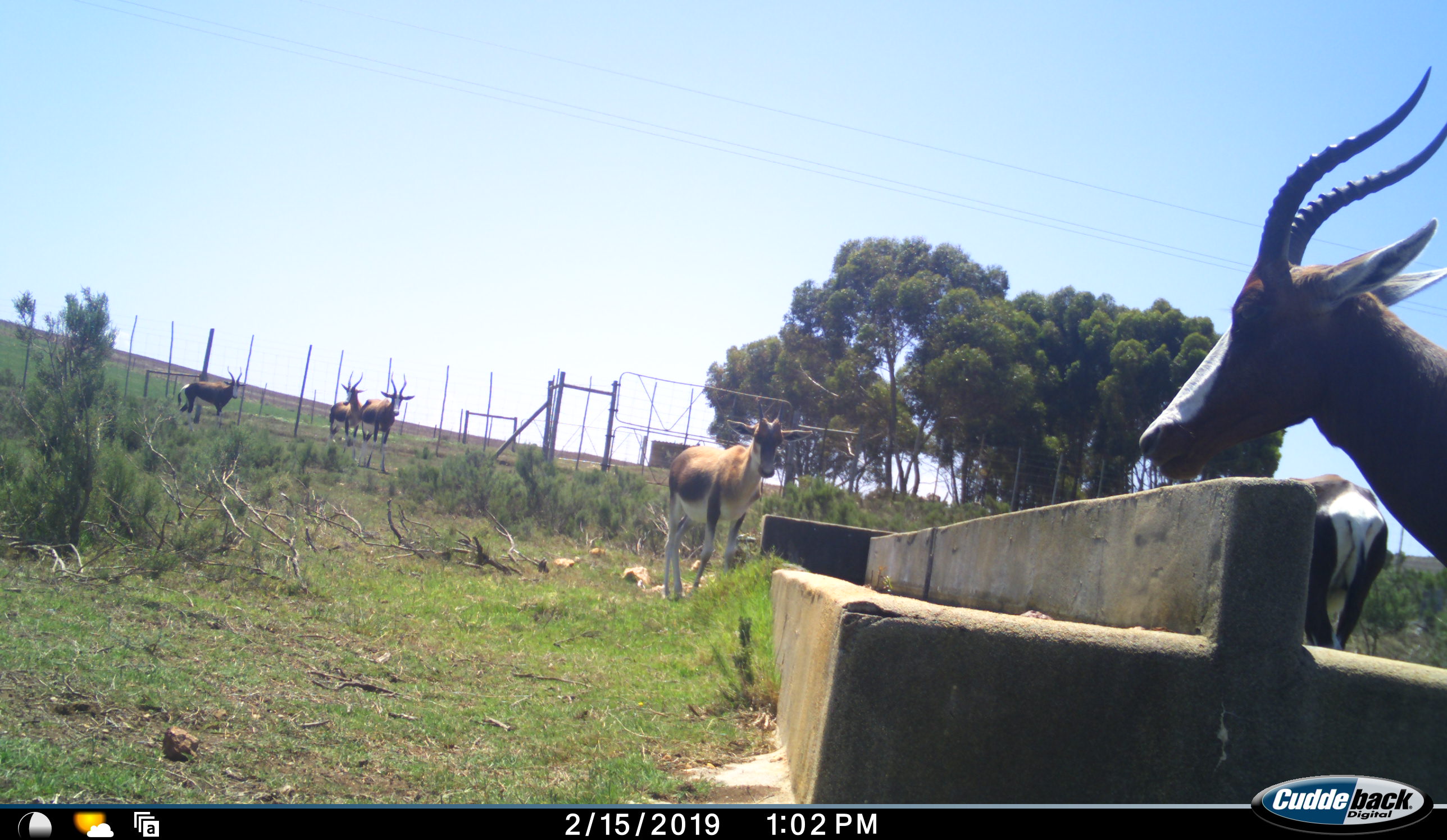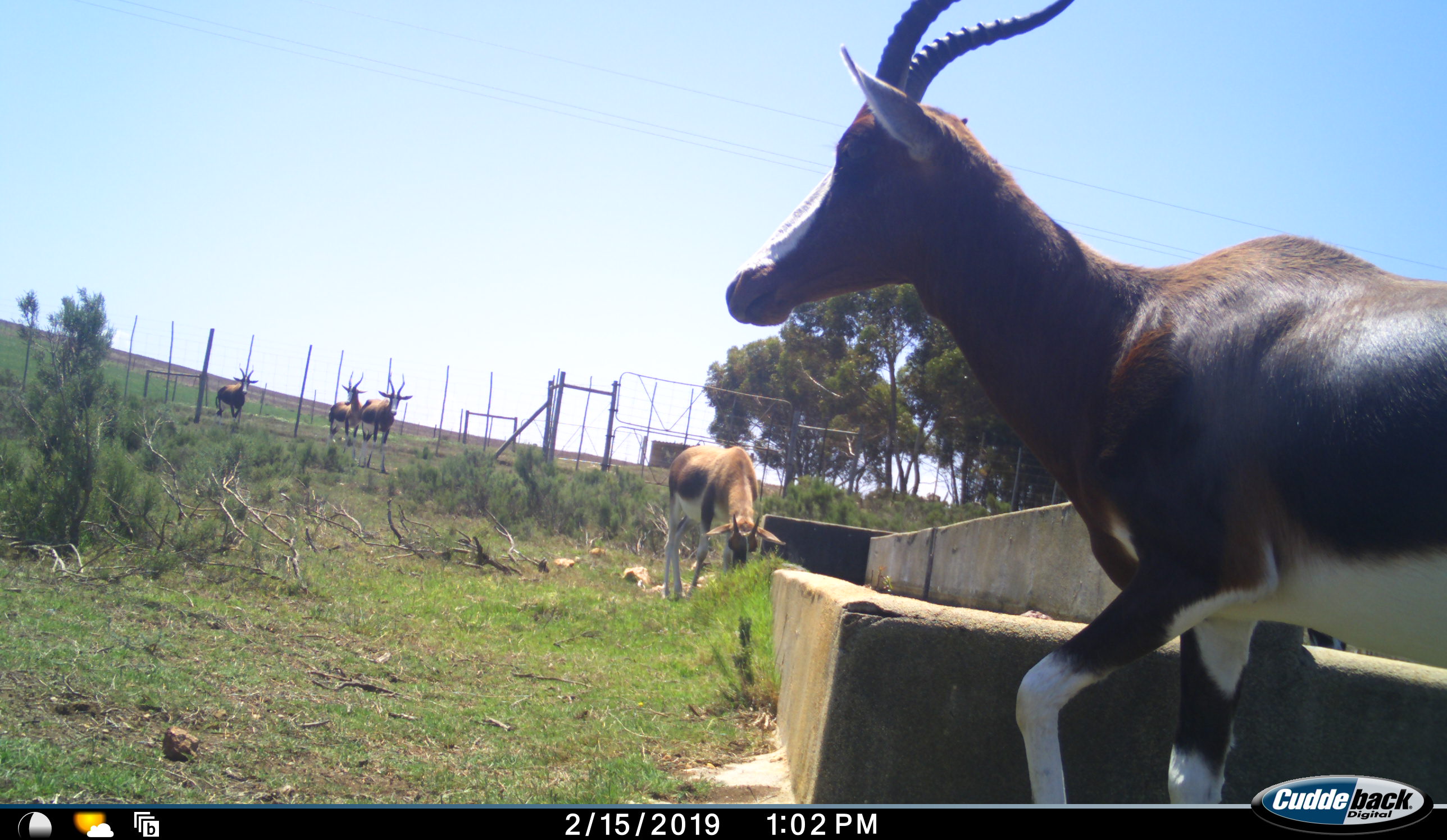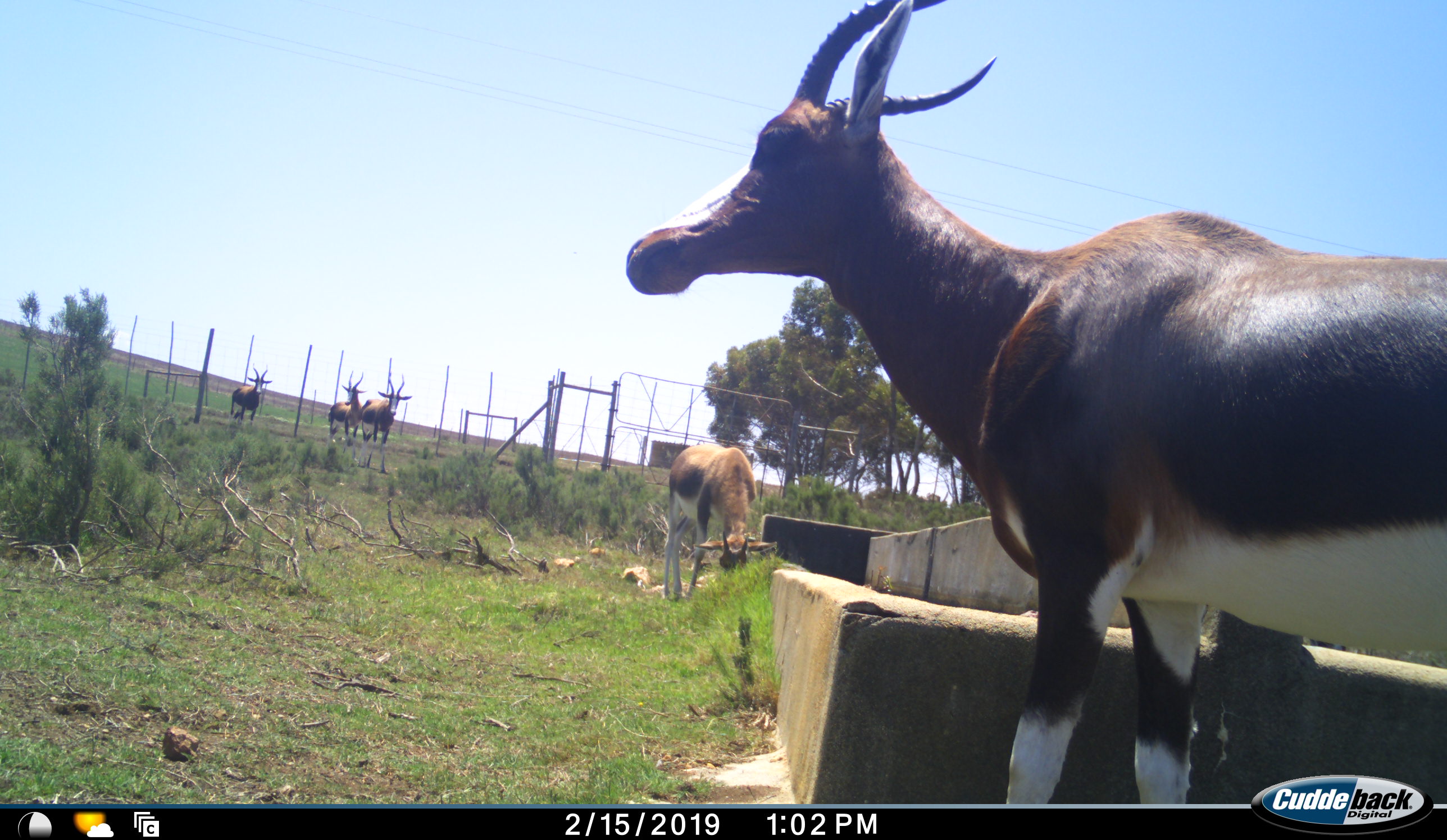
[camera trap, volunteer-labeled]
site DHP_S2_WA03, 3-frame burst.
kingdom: Animalia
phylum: Chordata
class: Mammalia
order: Artiodactyla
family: Bovidae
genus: Damaliscus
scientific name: Damaliscus pygargus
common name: bontebok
Bontebok (Damaliscus pygargus), count 6. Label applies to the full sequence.